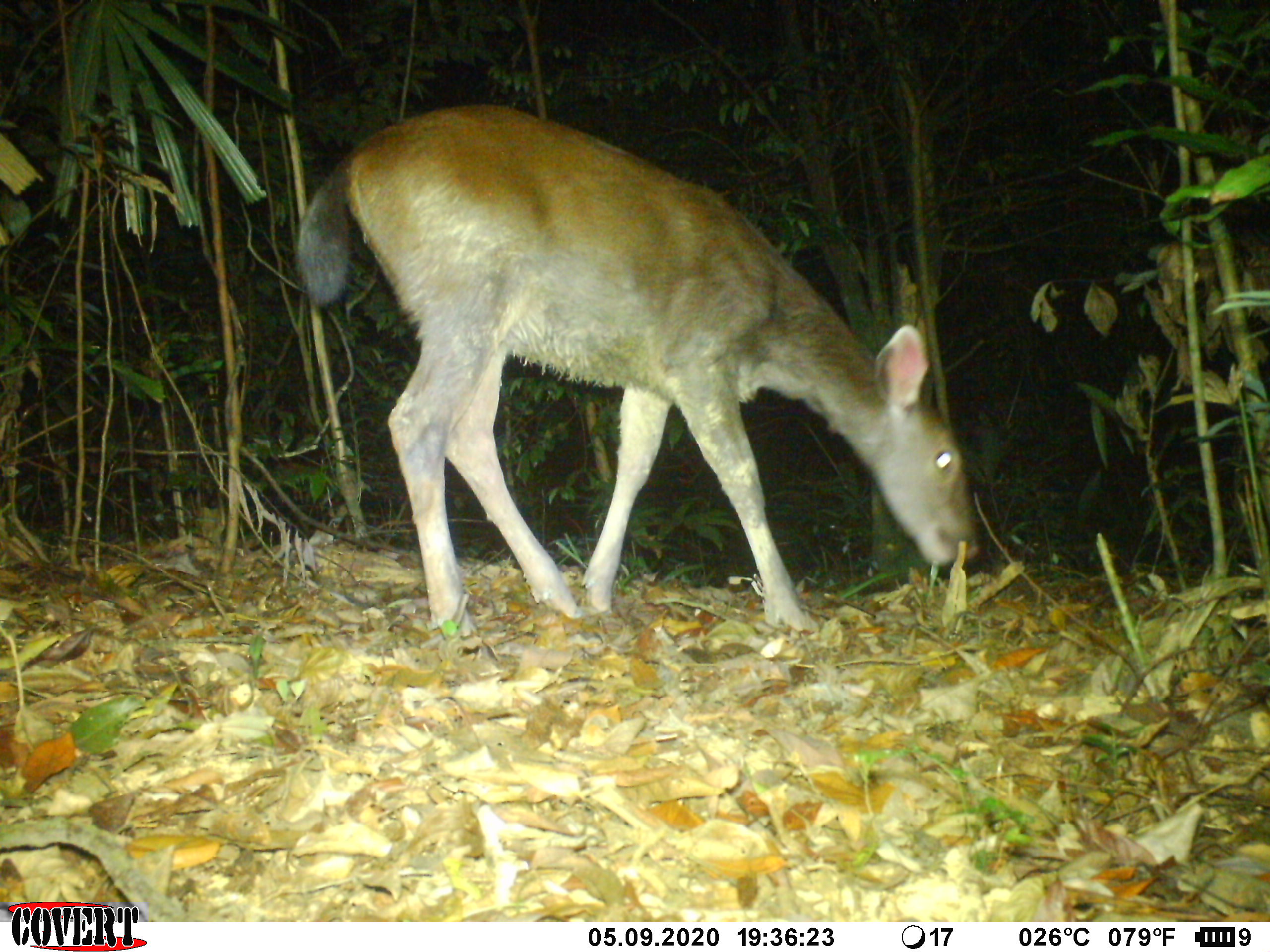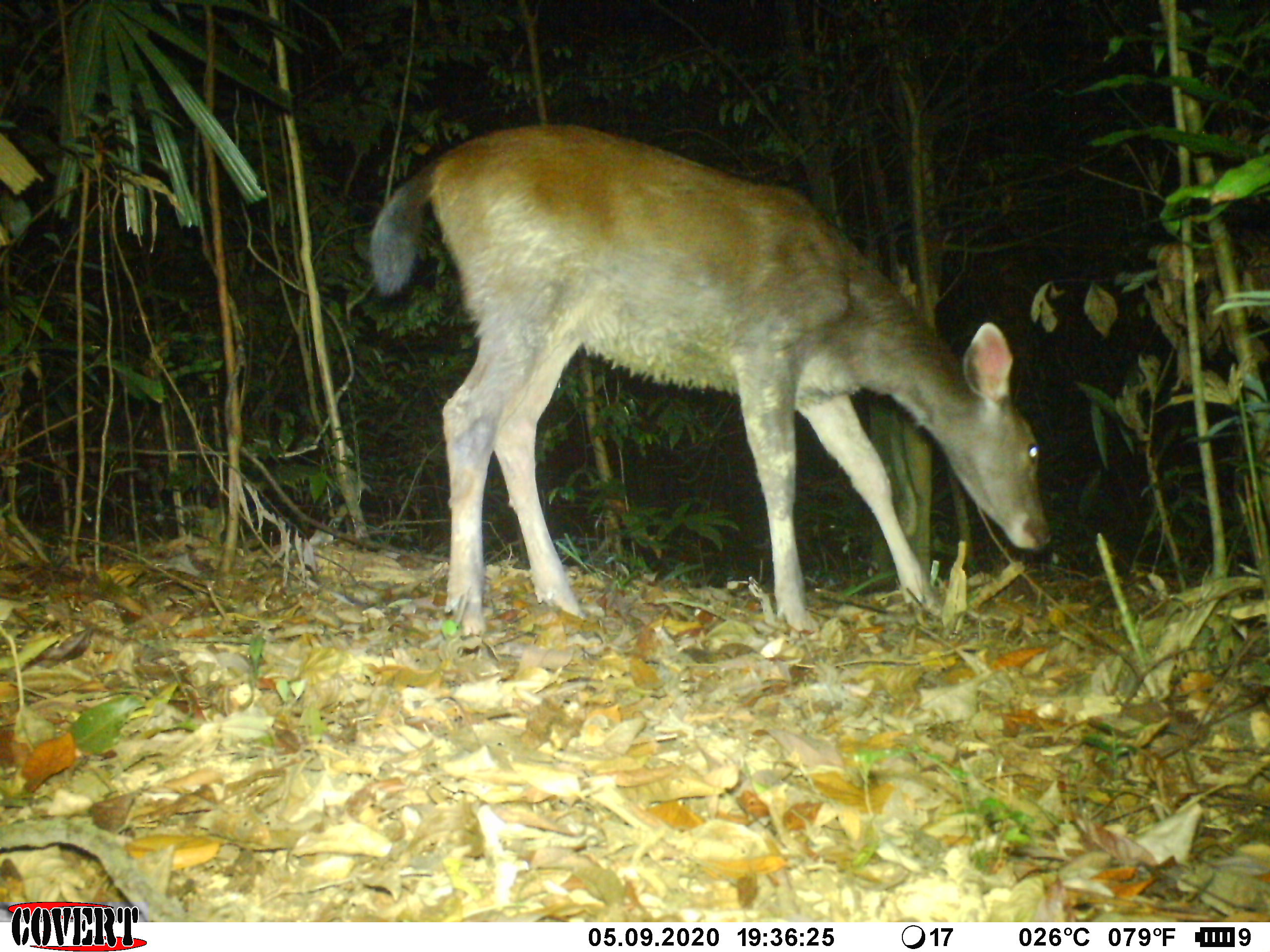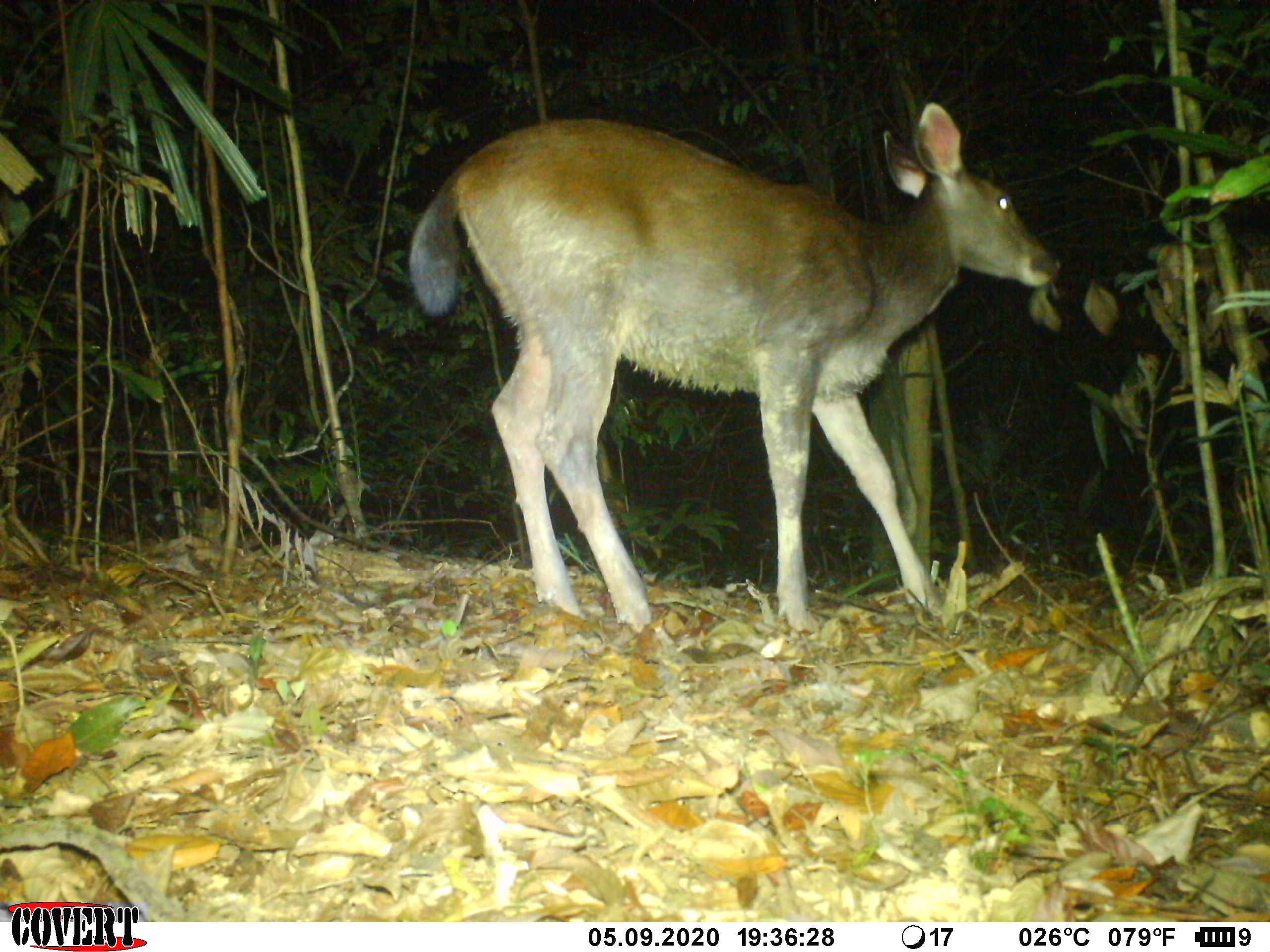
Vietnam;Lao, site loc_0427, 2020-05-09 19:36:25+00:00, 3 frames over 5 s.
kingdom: Animalia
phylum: Chordata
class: Mammalia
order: Artiodactyla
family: Cervidae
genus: Rusa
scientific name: Rusa unicolor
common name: sambar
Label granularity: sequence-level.